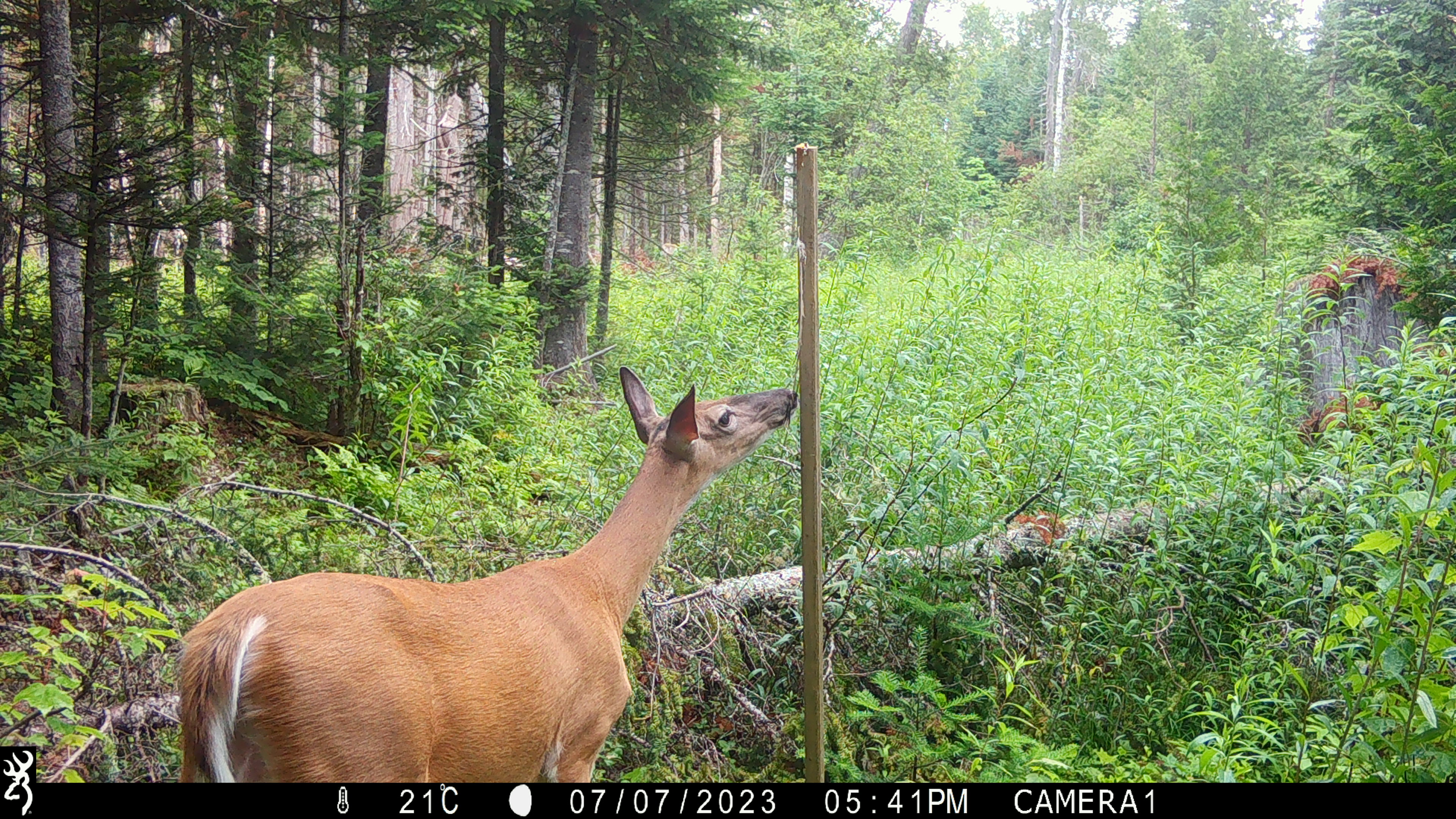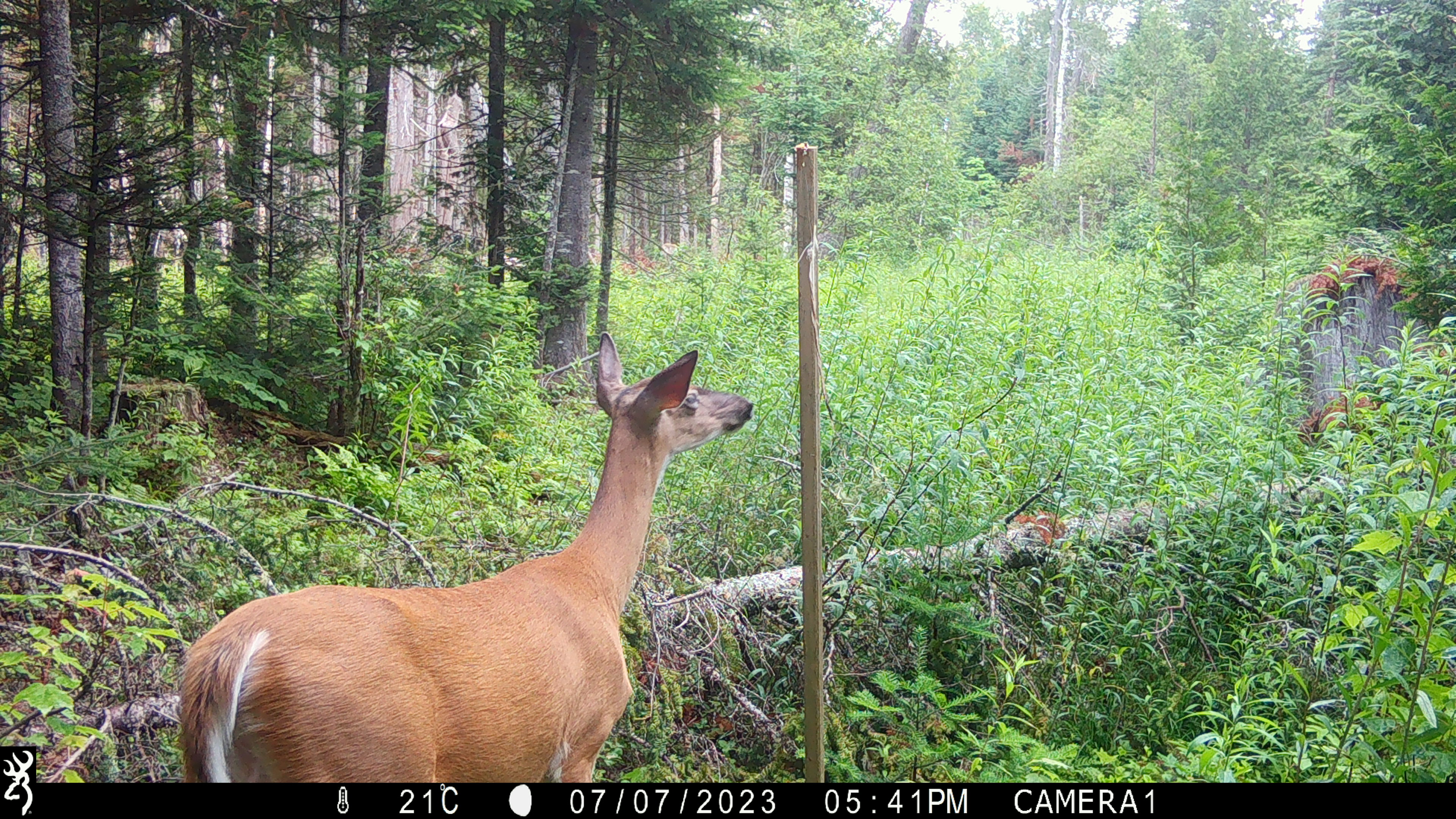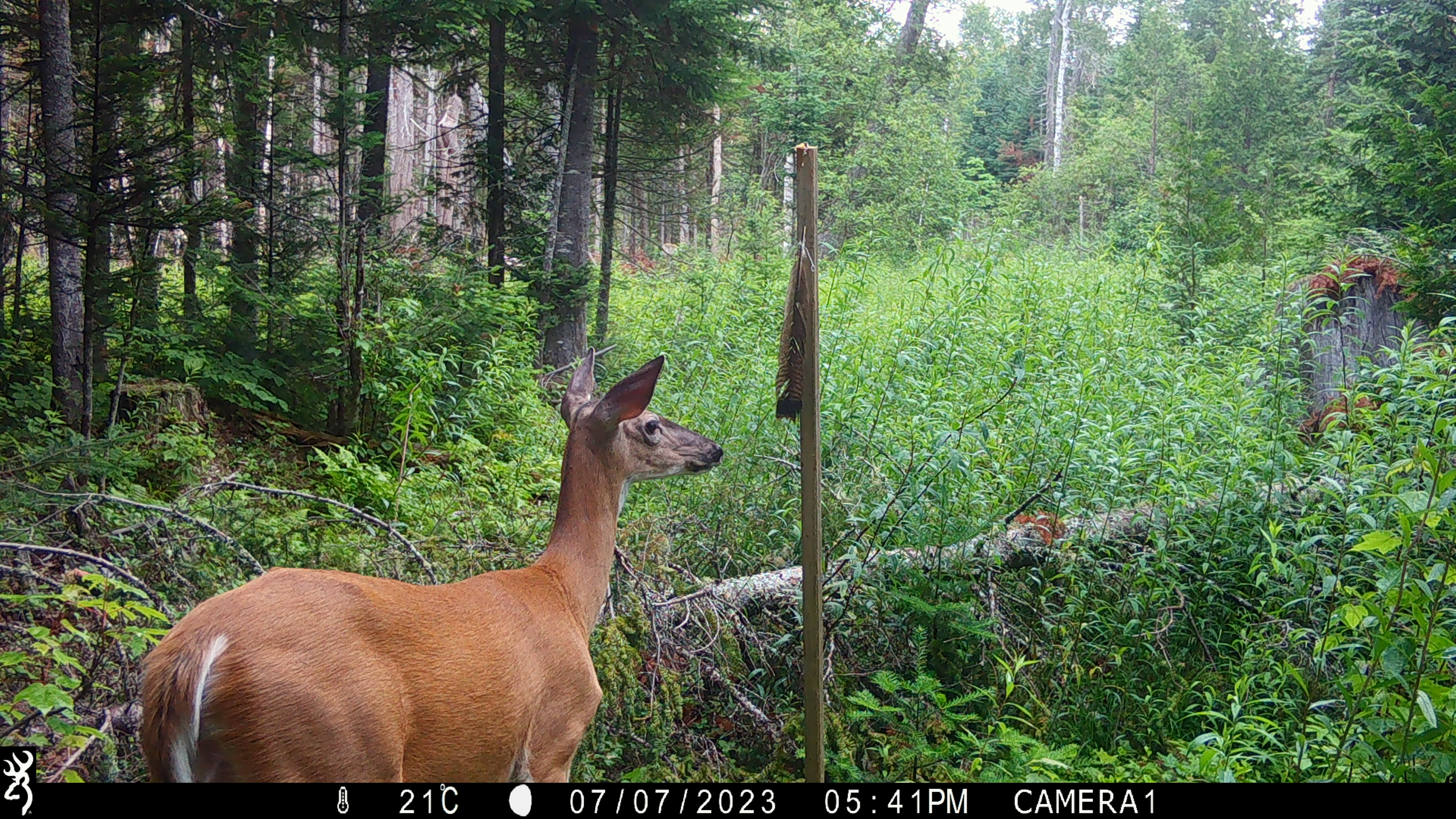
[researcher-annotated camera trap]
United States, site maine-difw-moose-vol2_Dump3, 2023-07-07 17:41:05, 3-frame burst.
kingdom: Animalia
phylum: Chordata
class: Mammalia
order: Artiodactyla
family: Cervidae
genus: Odocoileus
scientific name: Odocoileus virginianus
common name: white-tailed deer